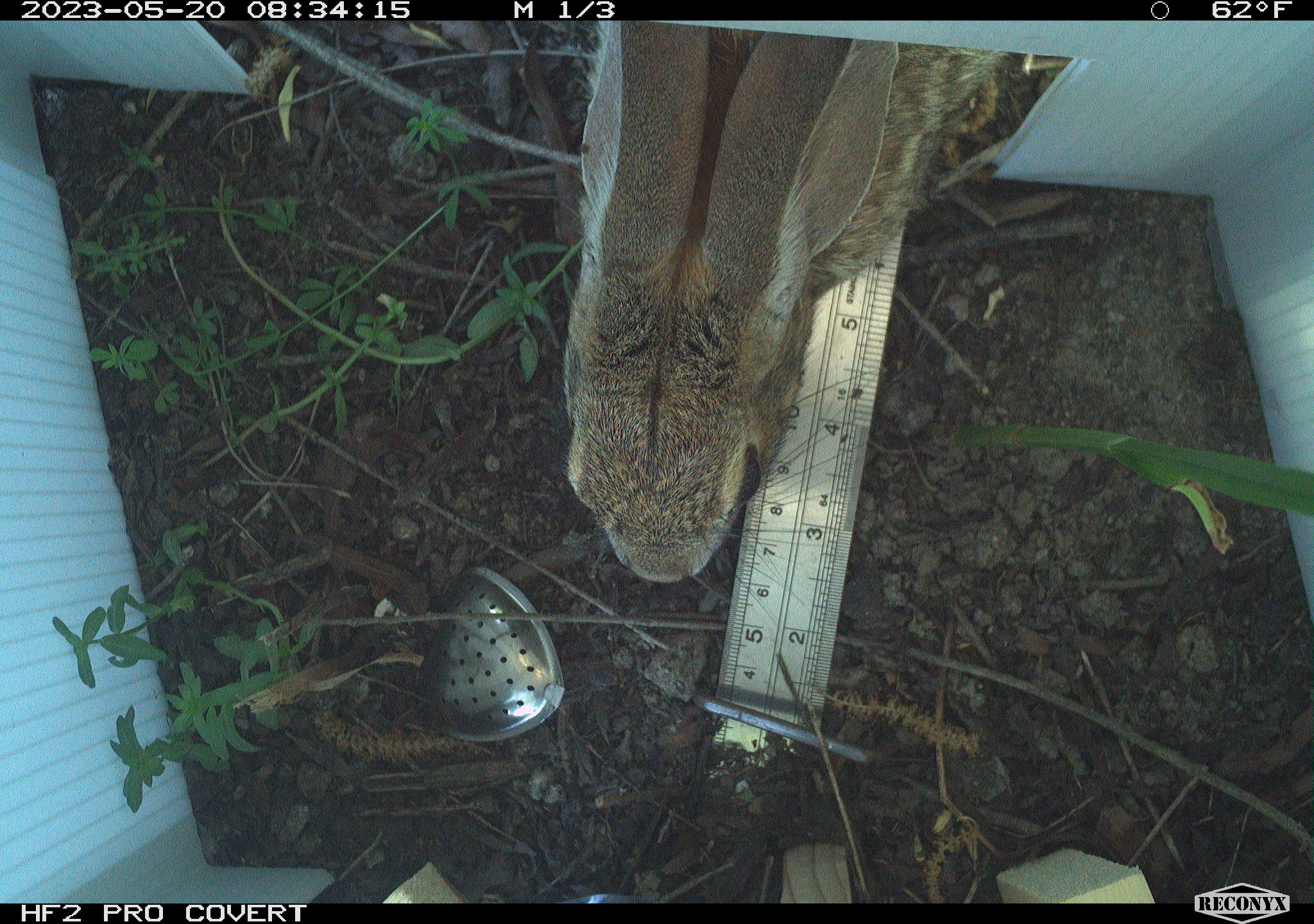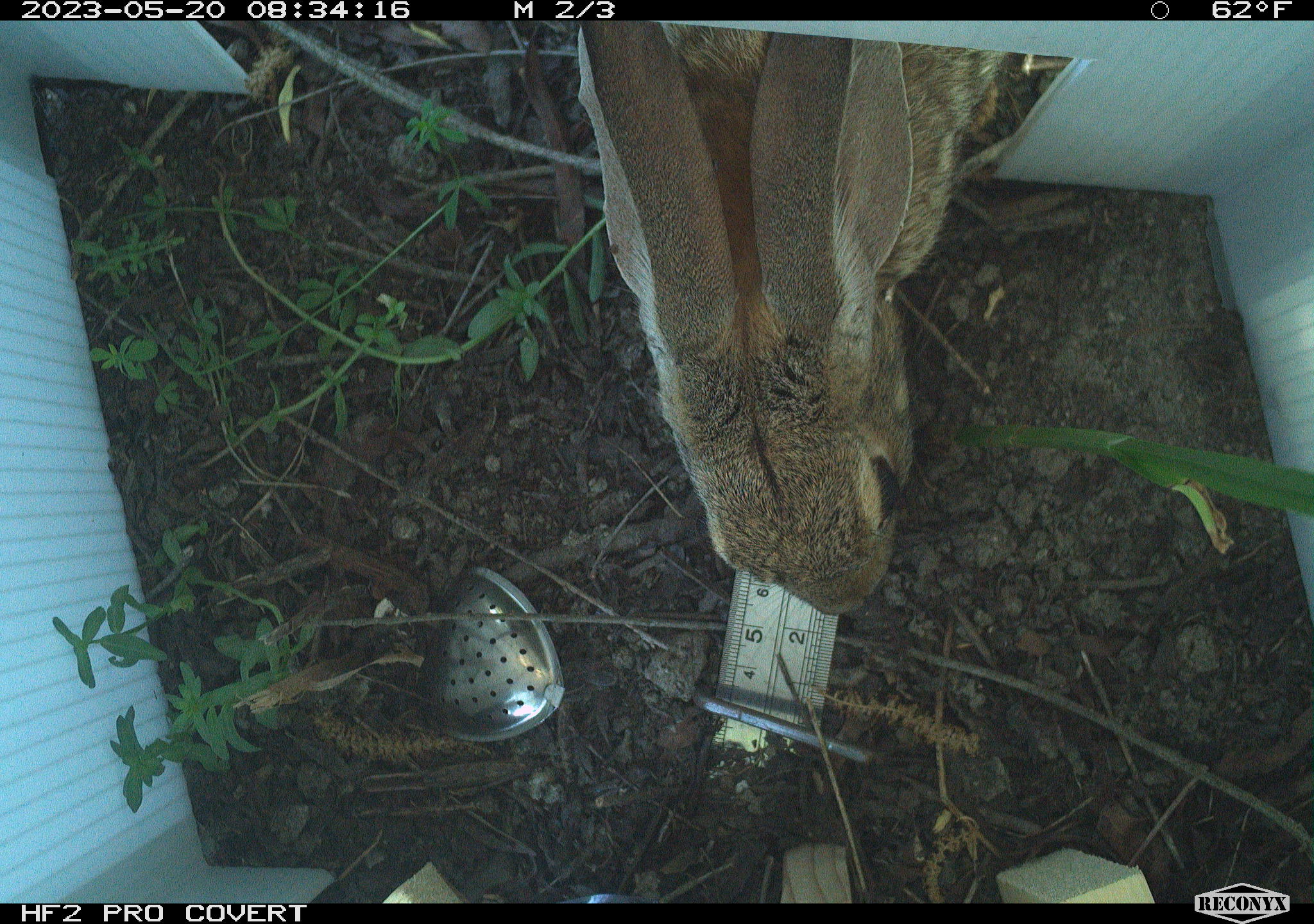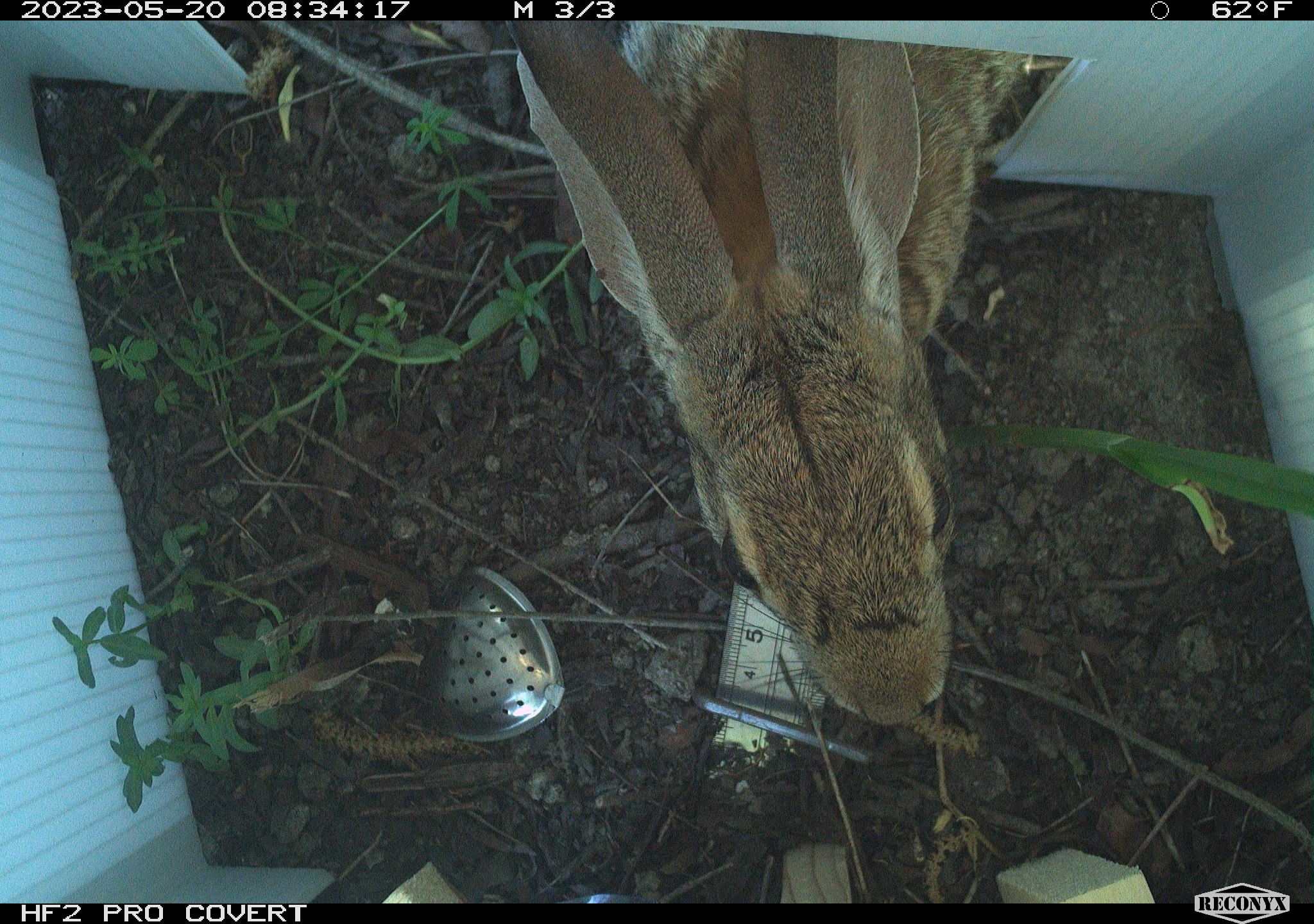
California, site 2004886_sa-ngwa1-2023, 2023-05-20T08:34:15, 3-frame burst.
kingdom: Animalia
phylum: Chordata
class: Mammalia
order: Lagomorpha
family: Leporidae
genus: Sylvilagus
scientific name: Sylvilagus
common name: cottontail rabbits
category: sylvilagus species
Sylvilagus species (cottontail rabbits) (Sylvilagus).